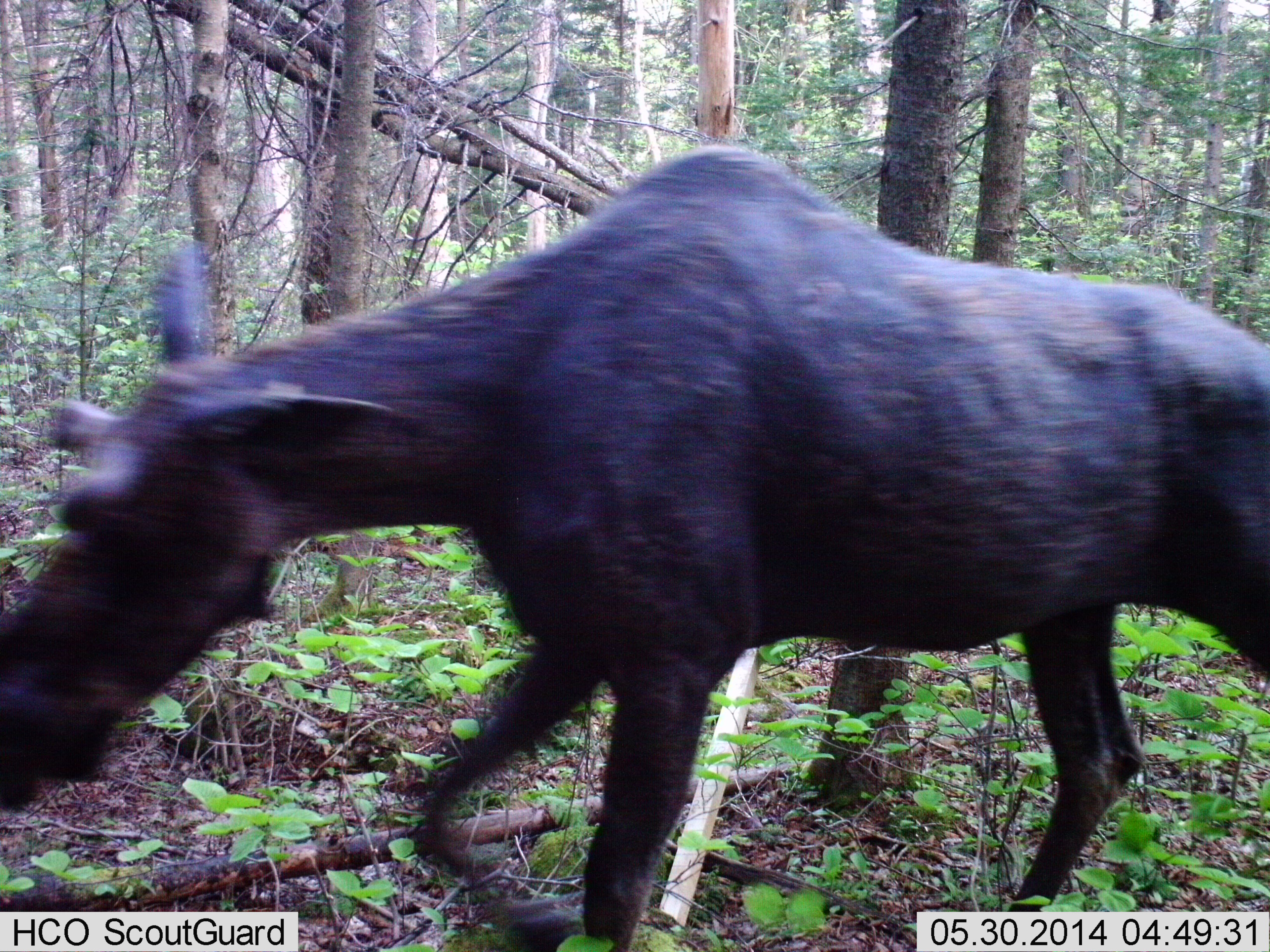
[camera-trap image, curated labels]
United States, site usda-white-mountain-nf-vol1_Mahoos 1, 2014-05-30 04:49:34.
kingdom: Animalia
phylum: Chordata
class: Mammalia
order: Artiodactyla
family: Cervidae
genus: Alces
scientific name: Alces alces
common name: moose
Moose (Alces alces).